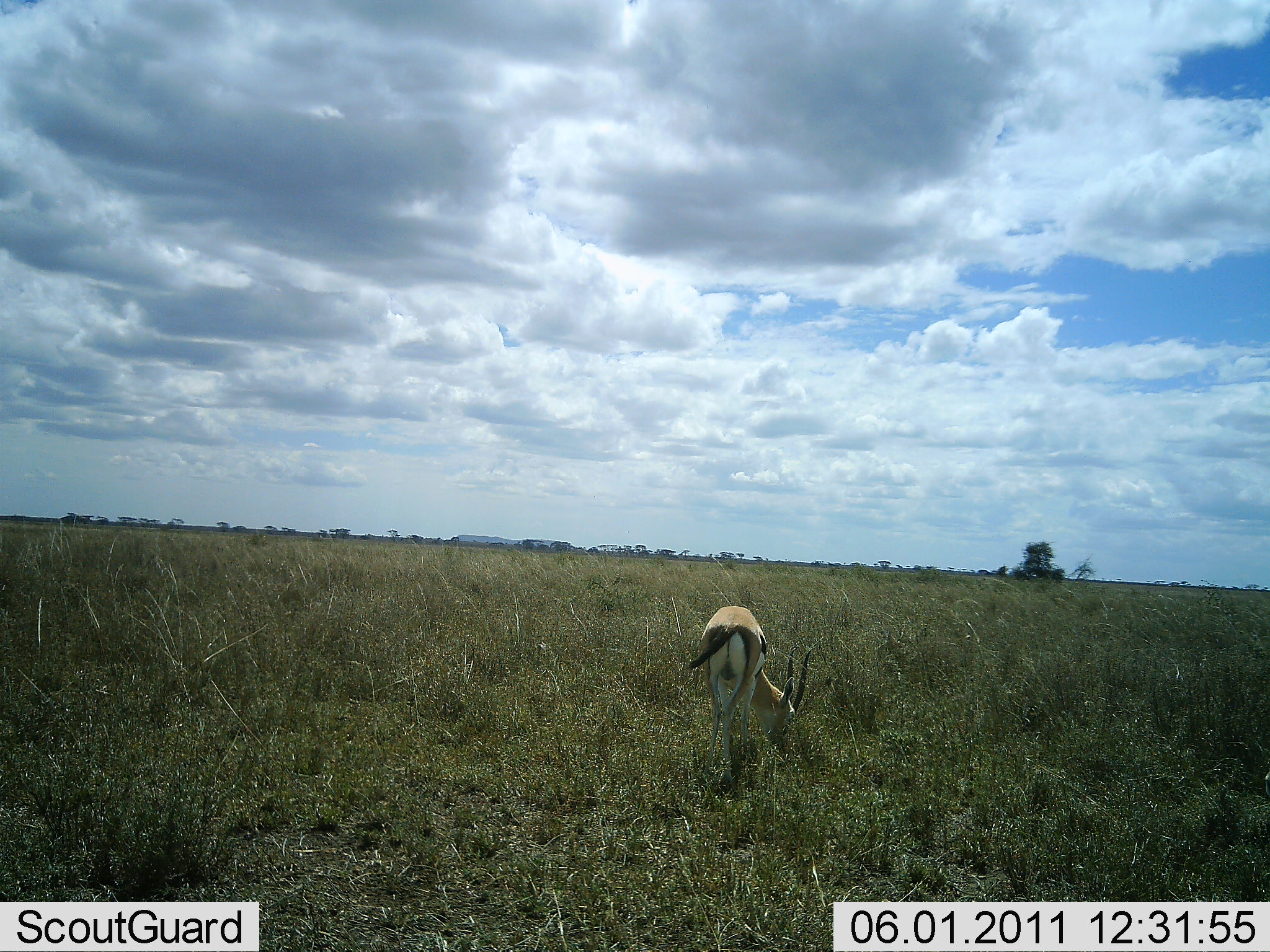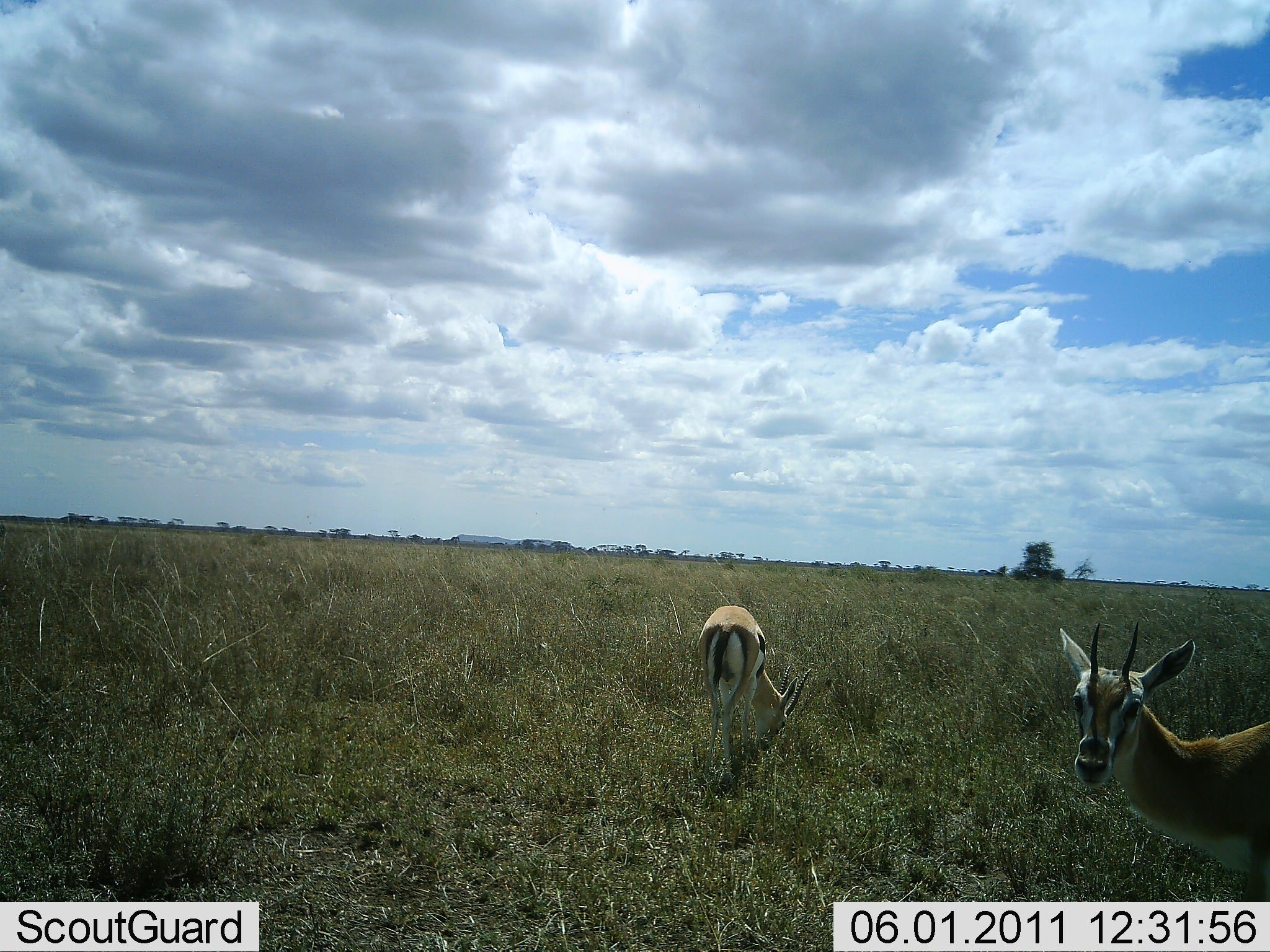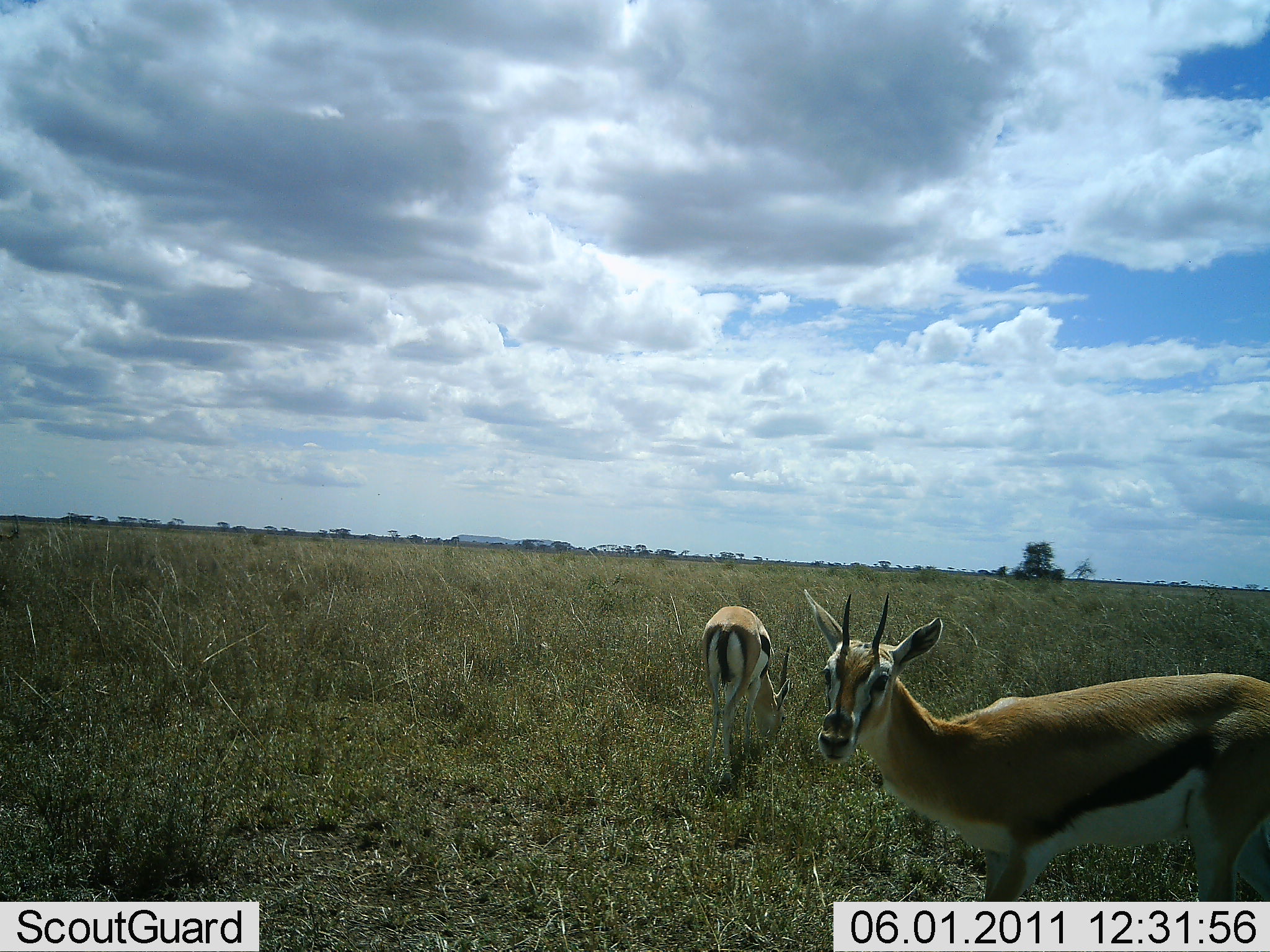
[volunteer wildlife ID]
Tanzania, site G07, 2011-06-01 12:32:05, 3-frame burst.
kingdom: Animalia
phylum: Chordata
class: Mammalia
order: Artiodactyla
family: Bovidae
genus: Eudorcas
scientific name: Eudorcas thomsonii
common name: thomson's gazelle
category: gazellethomsons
Gazellethomsons (thomson's gazelle) (Eudorcas thomsonii), count 2. Behavior (volunteer vote fractions): standing 8%, resting 0%, moving 67%, interacting 0%. Young present (vote fraction): 0%. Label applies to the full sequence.